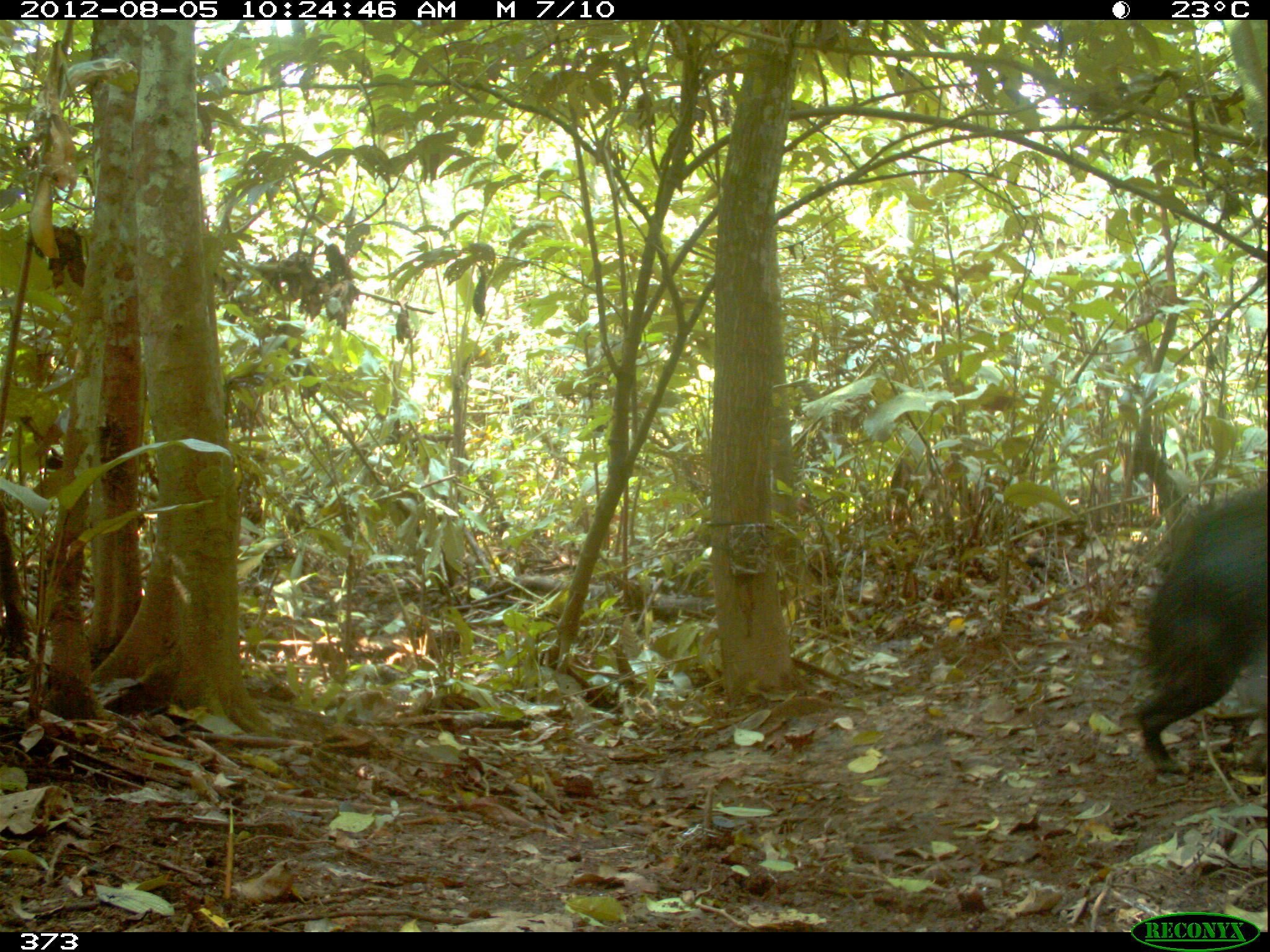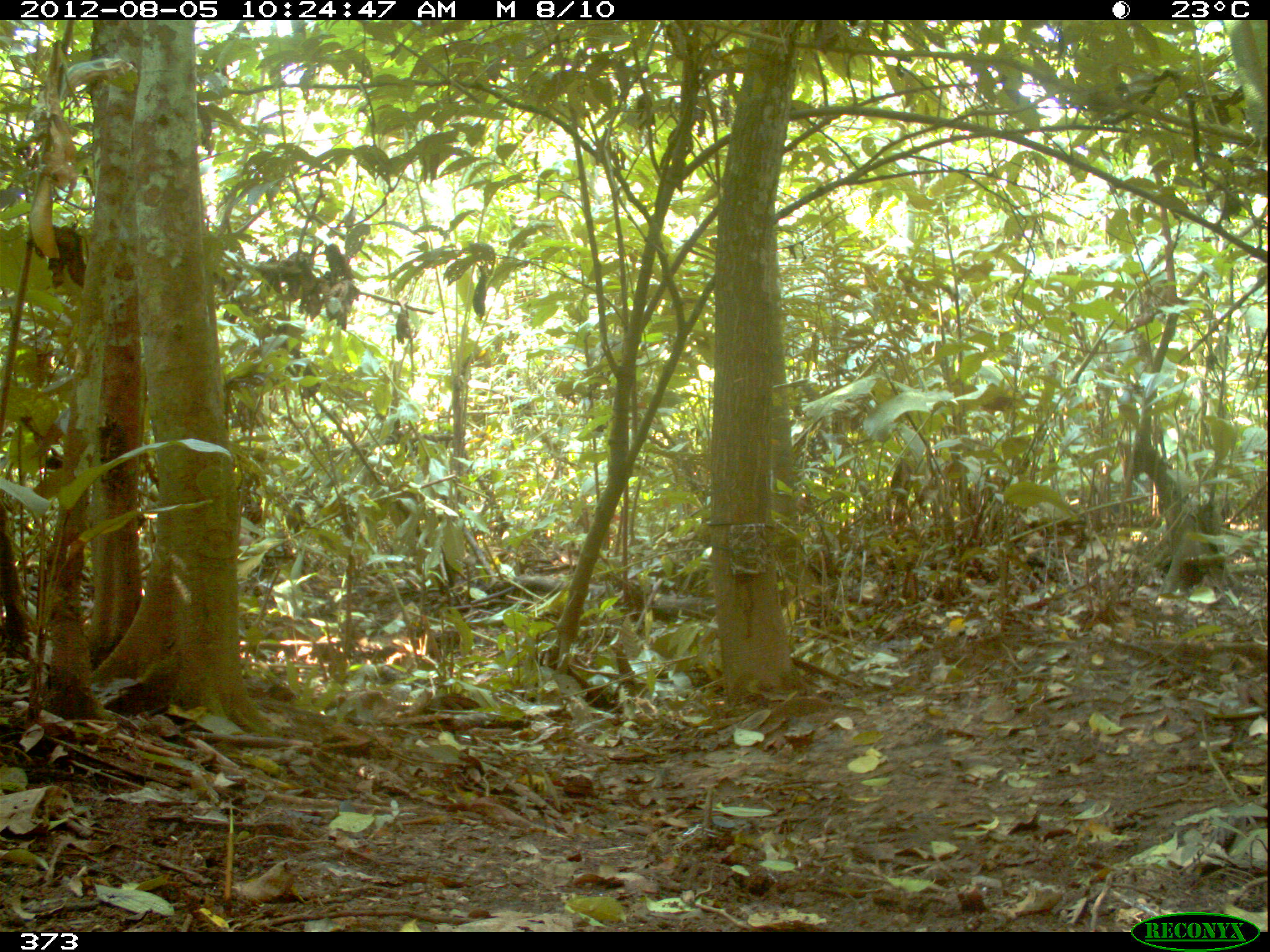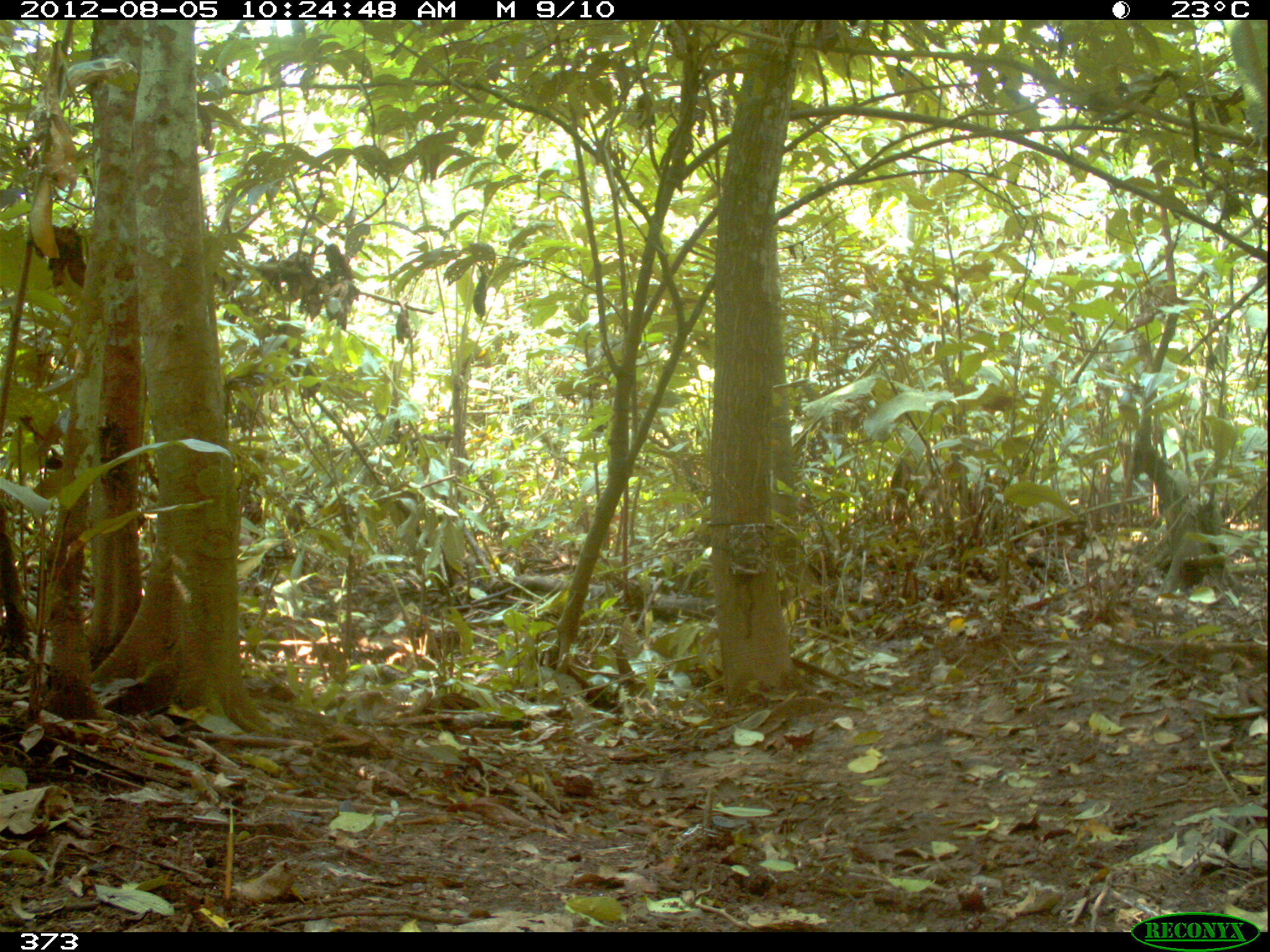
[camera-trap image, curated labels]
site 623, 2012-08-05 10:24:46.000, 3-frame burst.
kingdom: Animalia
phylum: Chordata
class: Mammalia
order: Artiodactyla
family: Tayassuidae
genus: Tayassu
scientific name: Tayassu pecari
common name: white-lipped peccary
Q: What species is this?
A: Tayassu pecari (white-lipped peccary).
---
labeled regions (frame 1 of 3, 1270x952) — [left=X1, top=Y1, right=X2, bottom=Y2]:
tayassu pecari: [left=1126, top=470, right=1263, bottom=781]